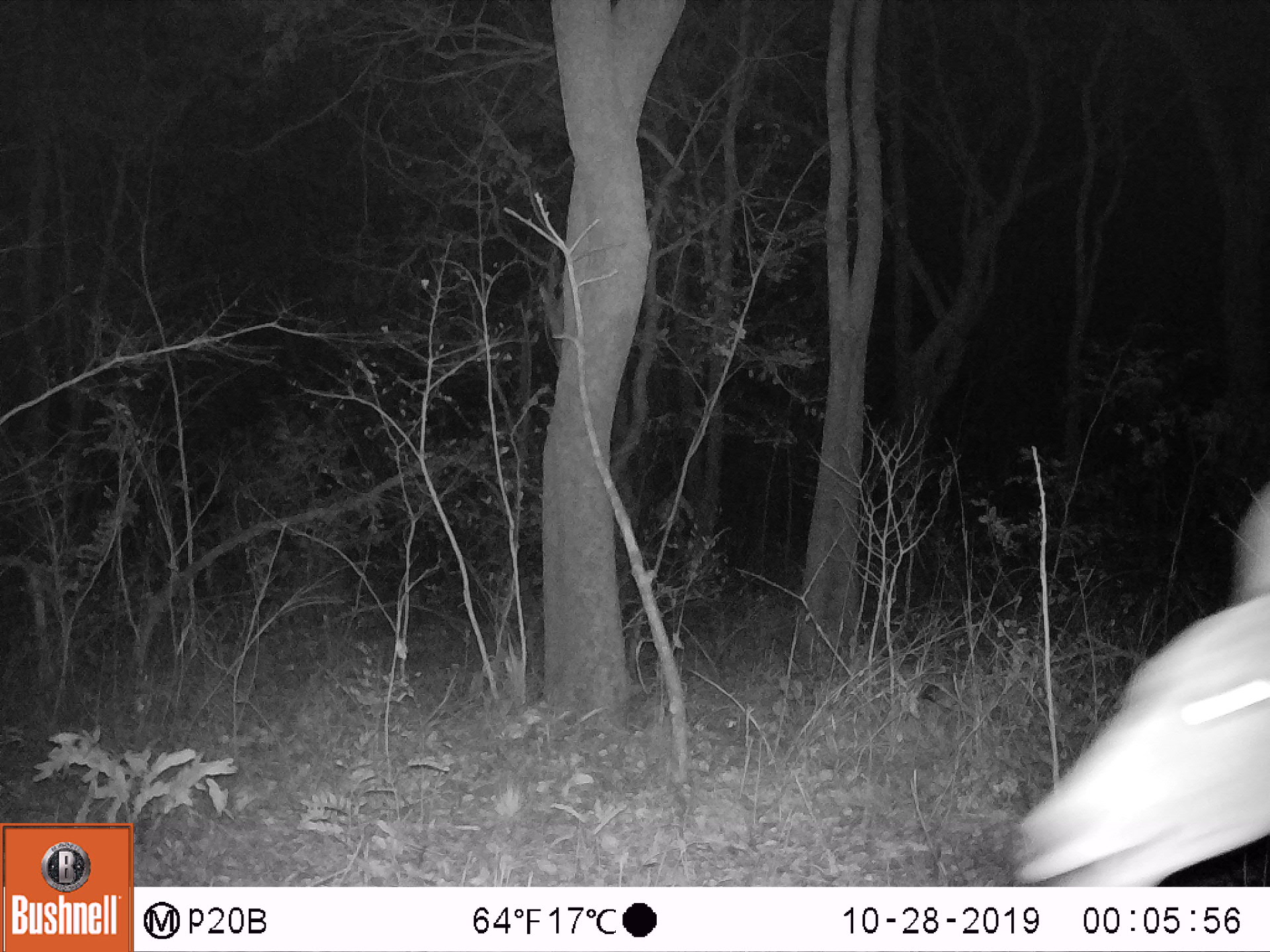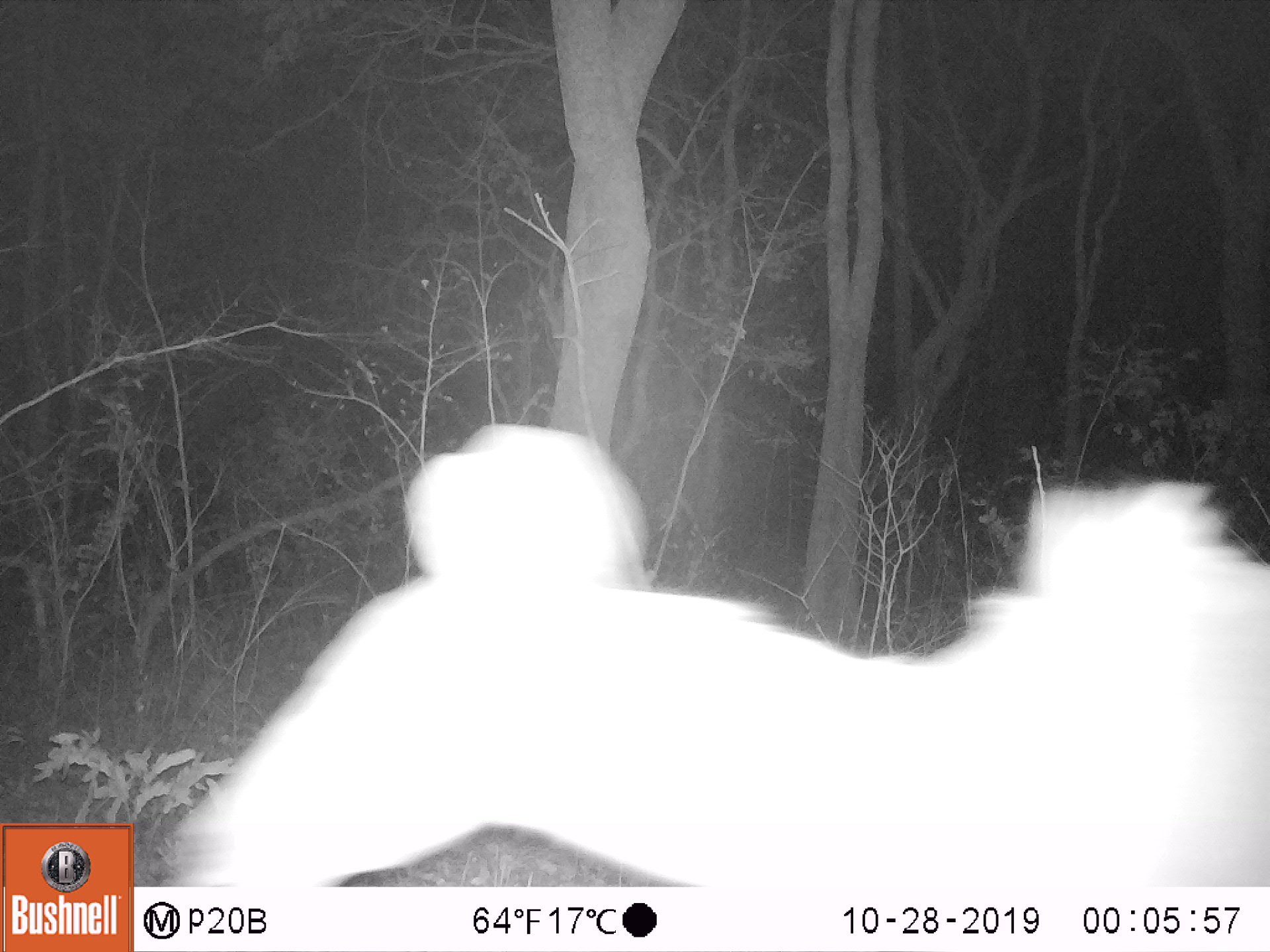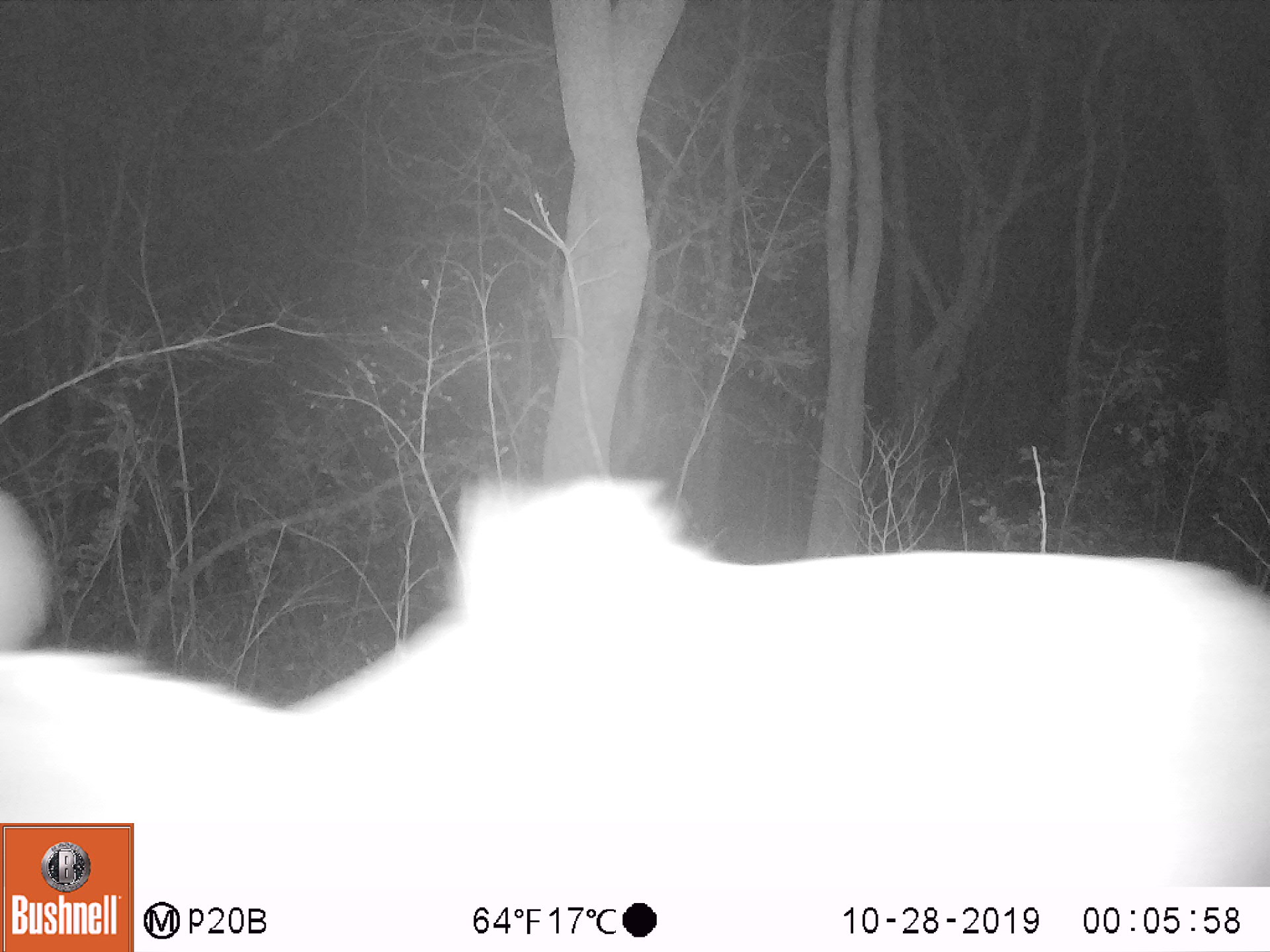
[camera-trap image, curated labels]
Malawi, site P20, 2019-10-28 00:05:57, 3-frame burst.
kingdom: Animalia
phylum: Chordata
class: Mammalia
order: Artiodactyla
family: Bovidae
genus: Tragelaphus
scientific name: Tragelaphus strepsiceros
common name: greater kudu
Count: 1.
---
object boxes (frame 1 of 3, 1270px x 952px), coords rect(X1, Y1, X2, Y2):
greater kudu: rect(1011, 515, 1262, 883)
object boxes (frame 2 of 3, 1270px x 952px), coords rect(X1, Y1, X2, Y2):
greater kudu: rect(148, 422, 1262, 882)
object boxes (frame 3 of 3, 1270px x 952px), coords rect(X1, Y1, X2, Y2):
greater kudu: rect(140, 474, 1262, 887)